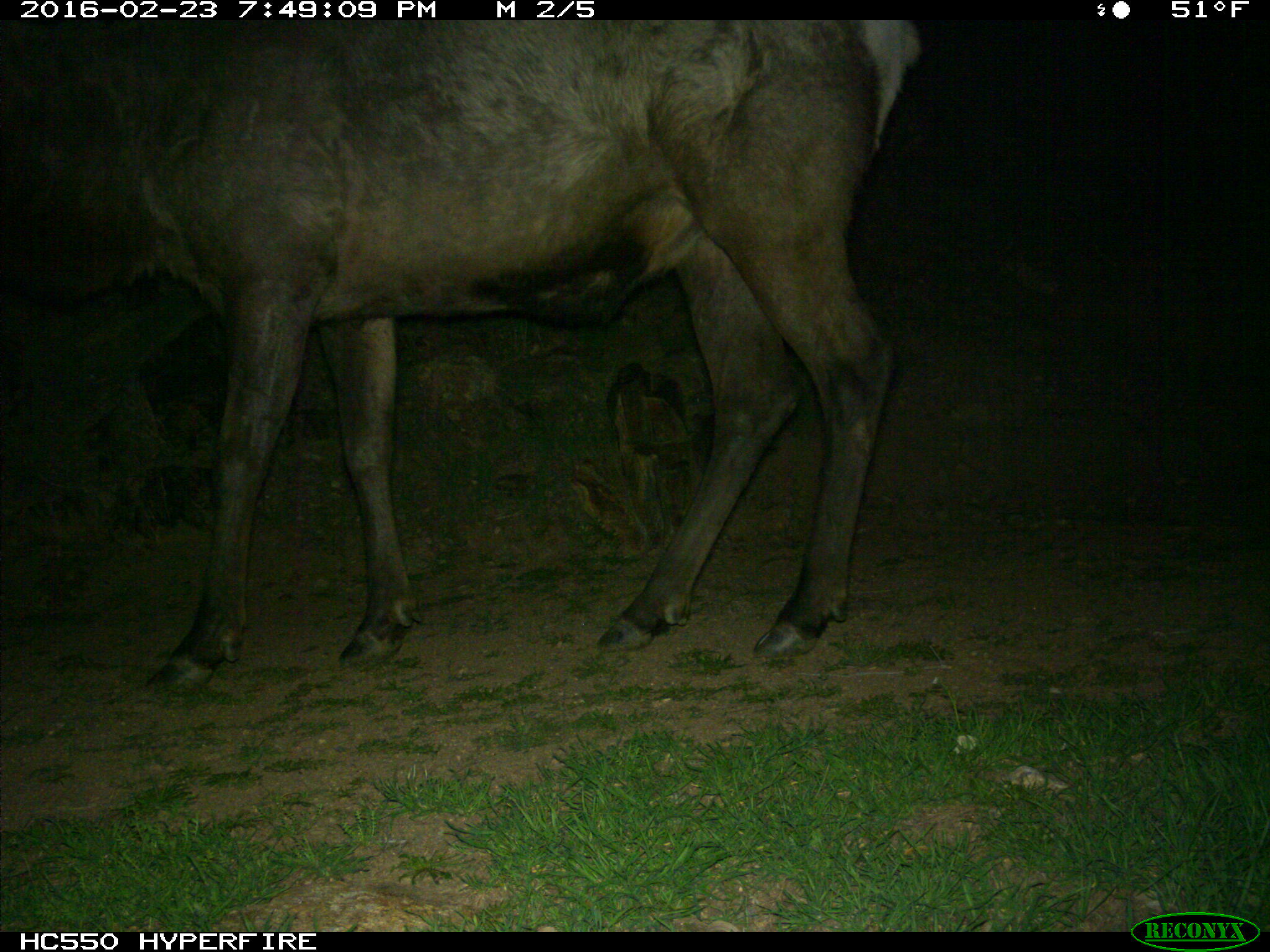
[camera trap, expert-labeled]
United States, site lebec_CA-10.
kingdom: Animalia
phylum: Chordata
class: Mammalia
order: Artiodactyla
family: Cervidae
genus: Cervus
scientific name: Cervus canadensis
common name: elk